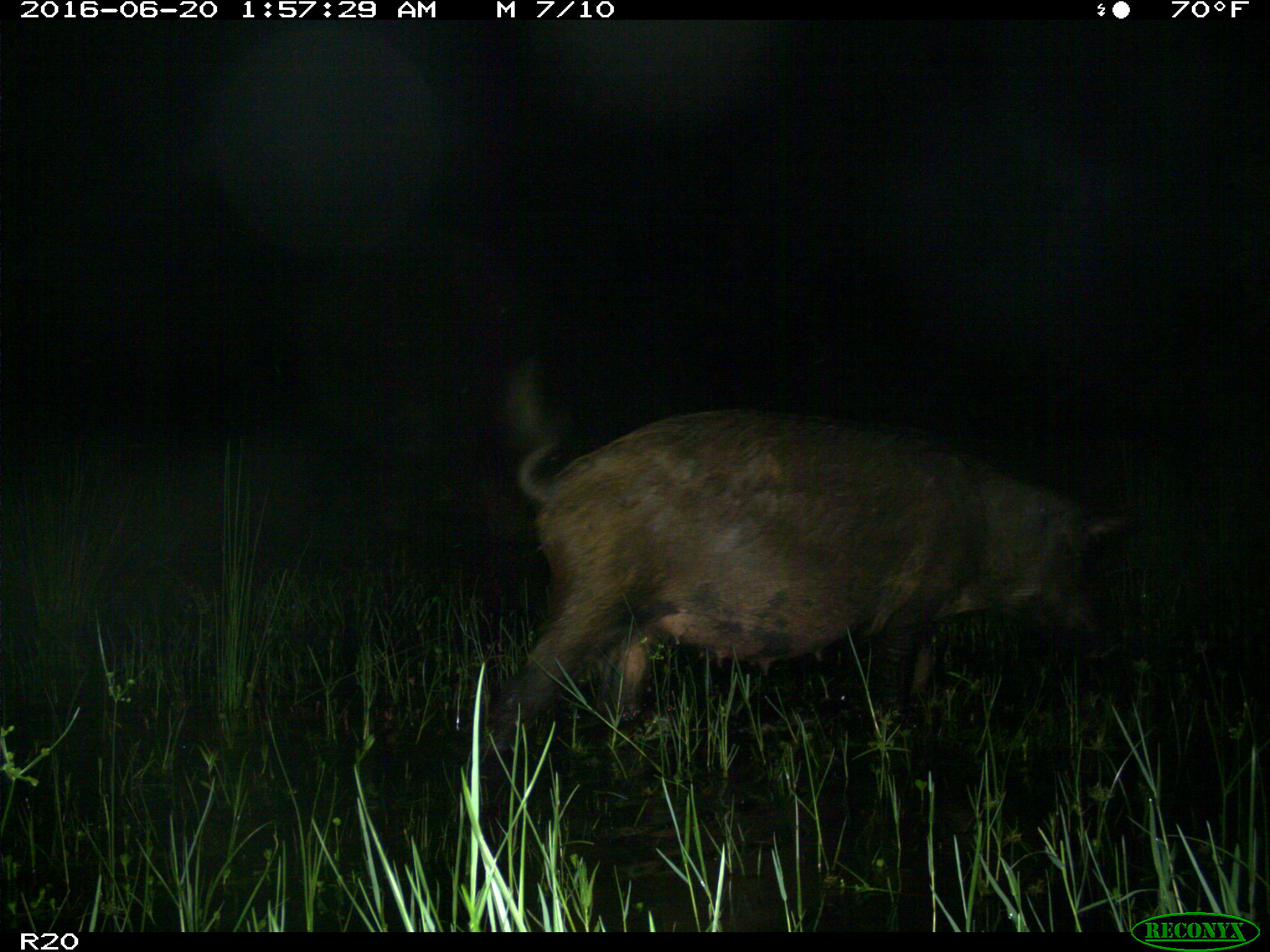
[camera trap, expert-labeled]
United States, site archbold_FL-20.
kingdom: Animalia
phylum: Chordata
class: Mammalia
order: Artiodactyla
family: Suidae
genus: Sus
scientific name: Sus scrofa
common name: wild boar